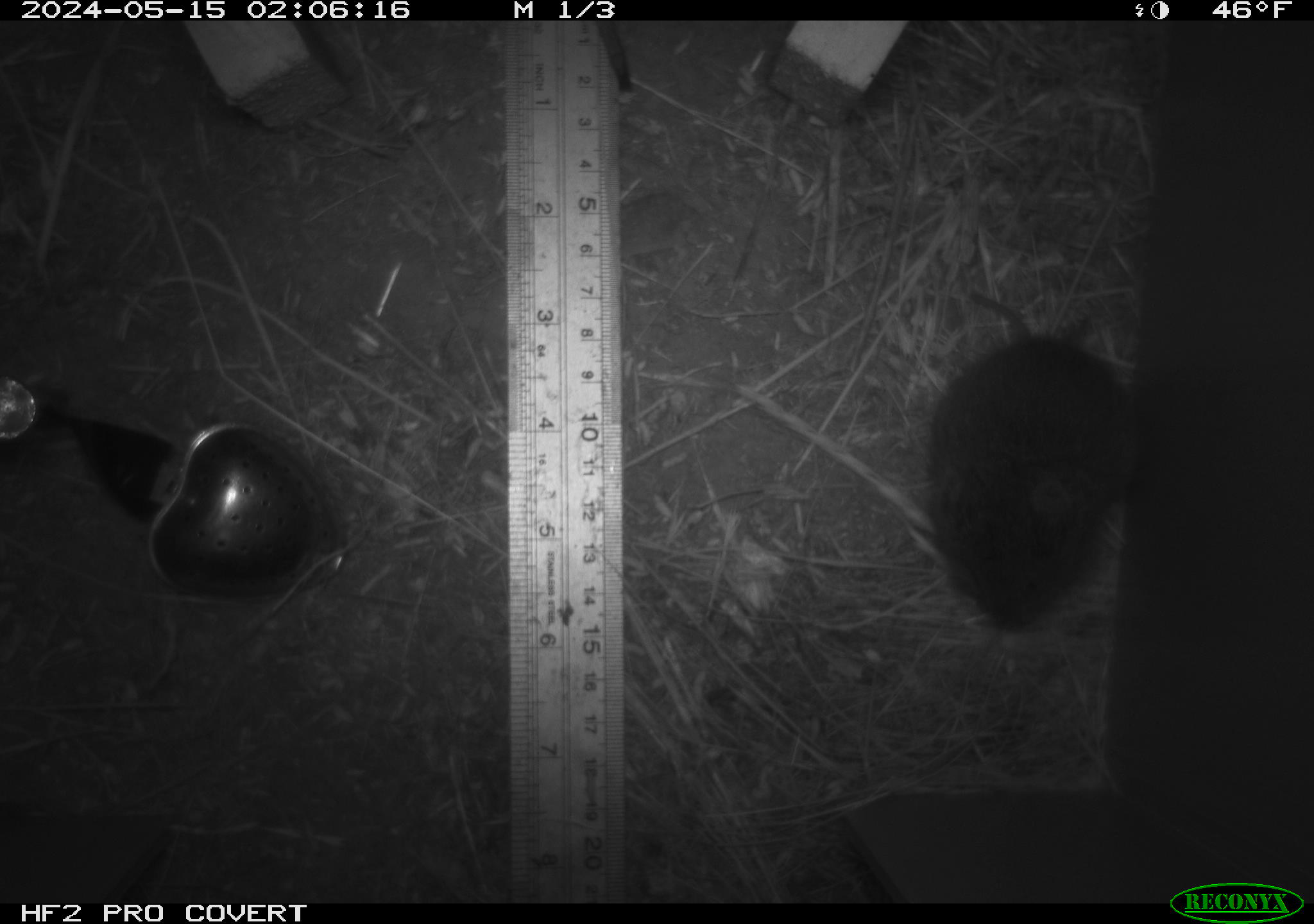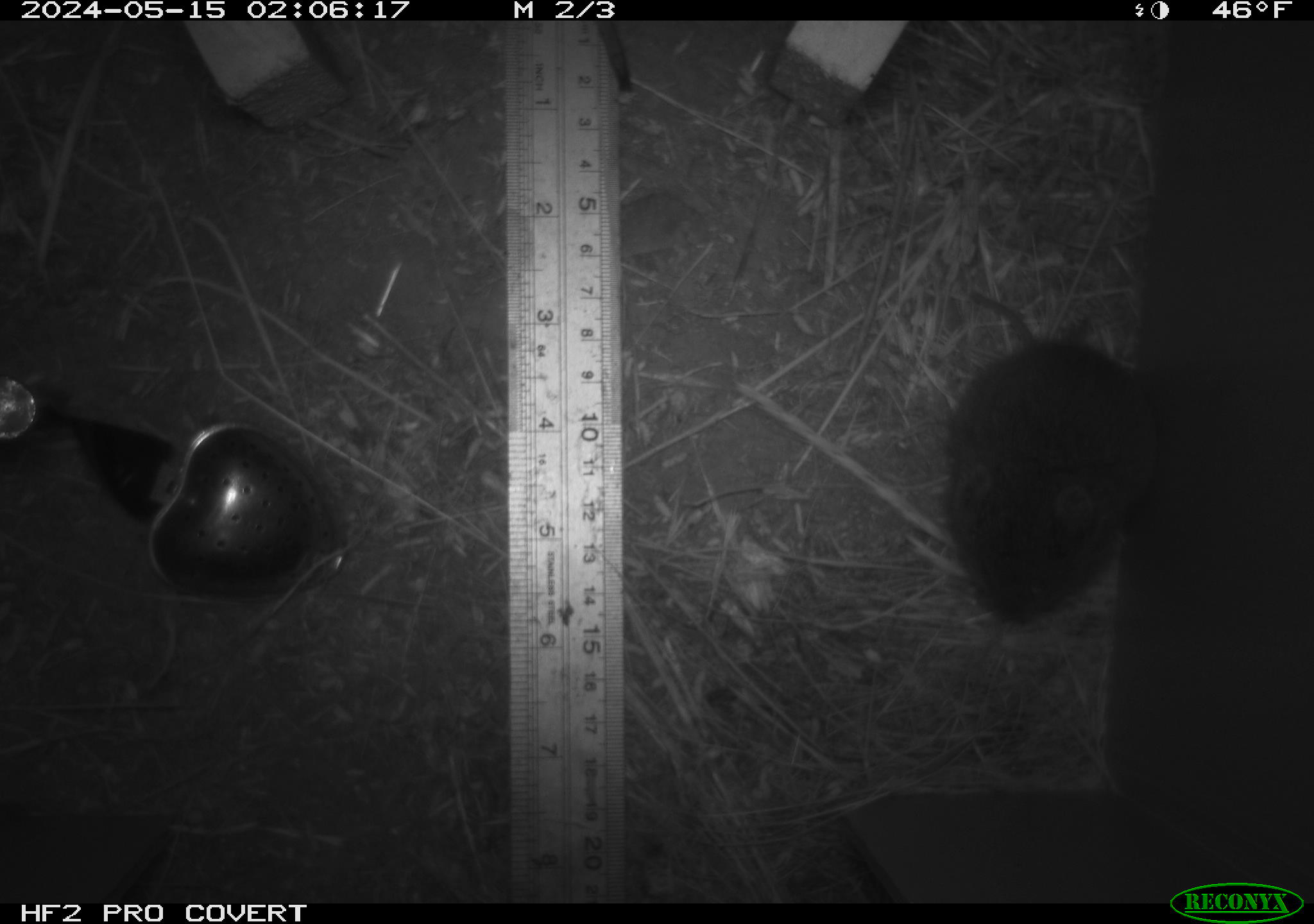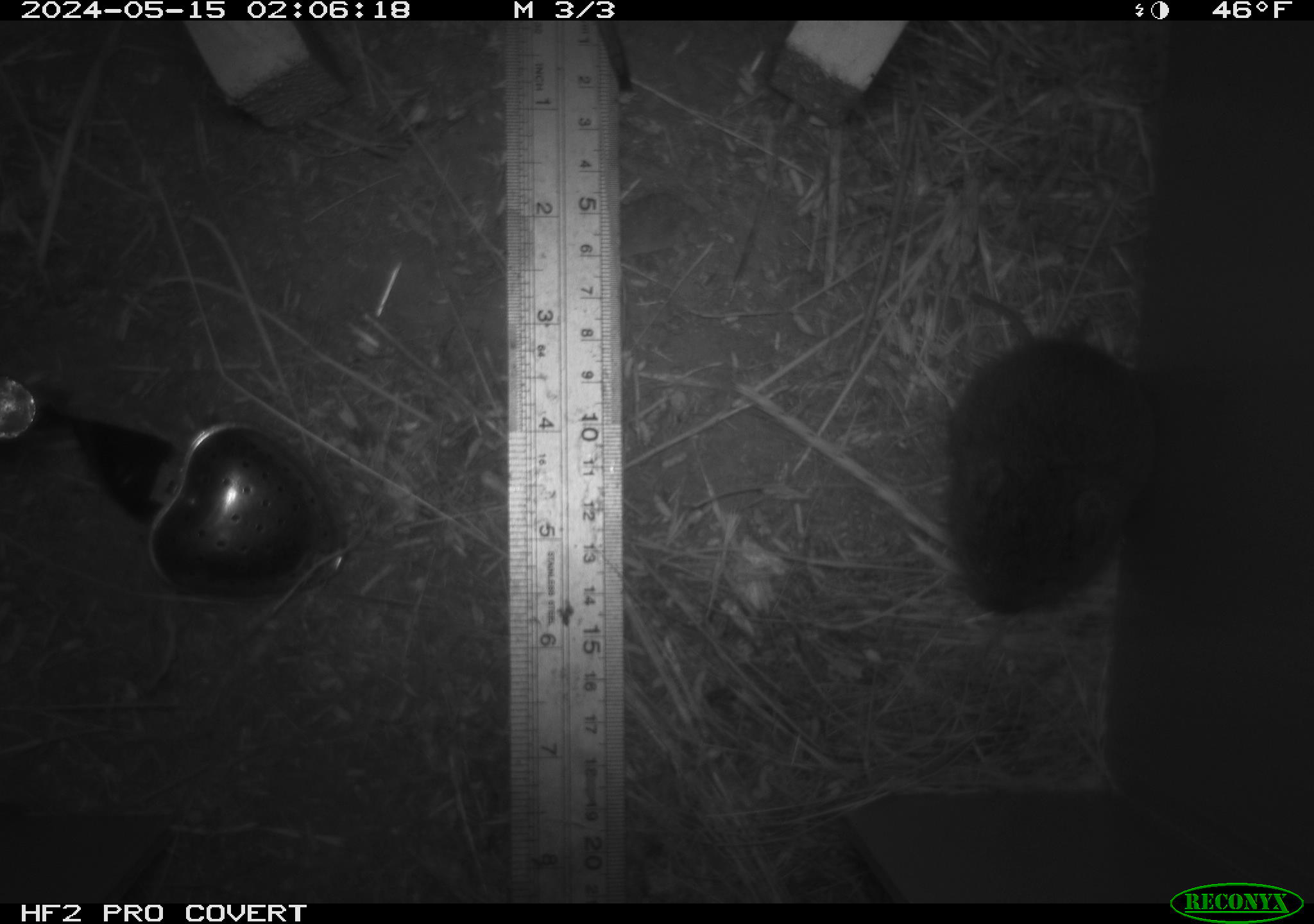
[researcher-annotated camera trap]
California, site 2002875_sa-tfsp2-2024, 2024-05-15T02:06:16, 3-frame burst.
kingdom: Animalia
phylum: Chordata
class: Mammalia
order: Rodentia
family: Cricetidae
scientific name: Arvicolinae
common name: voles, lemmings, and muskrats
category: arvicolinae subfamily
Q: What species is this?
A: Arvicolinae subfamily (voles, lemmings, and muskrats) (Arvicolinae).